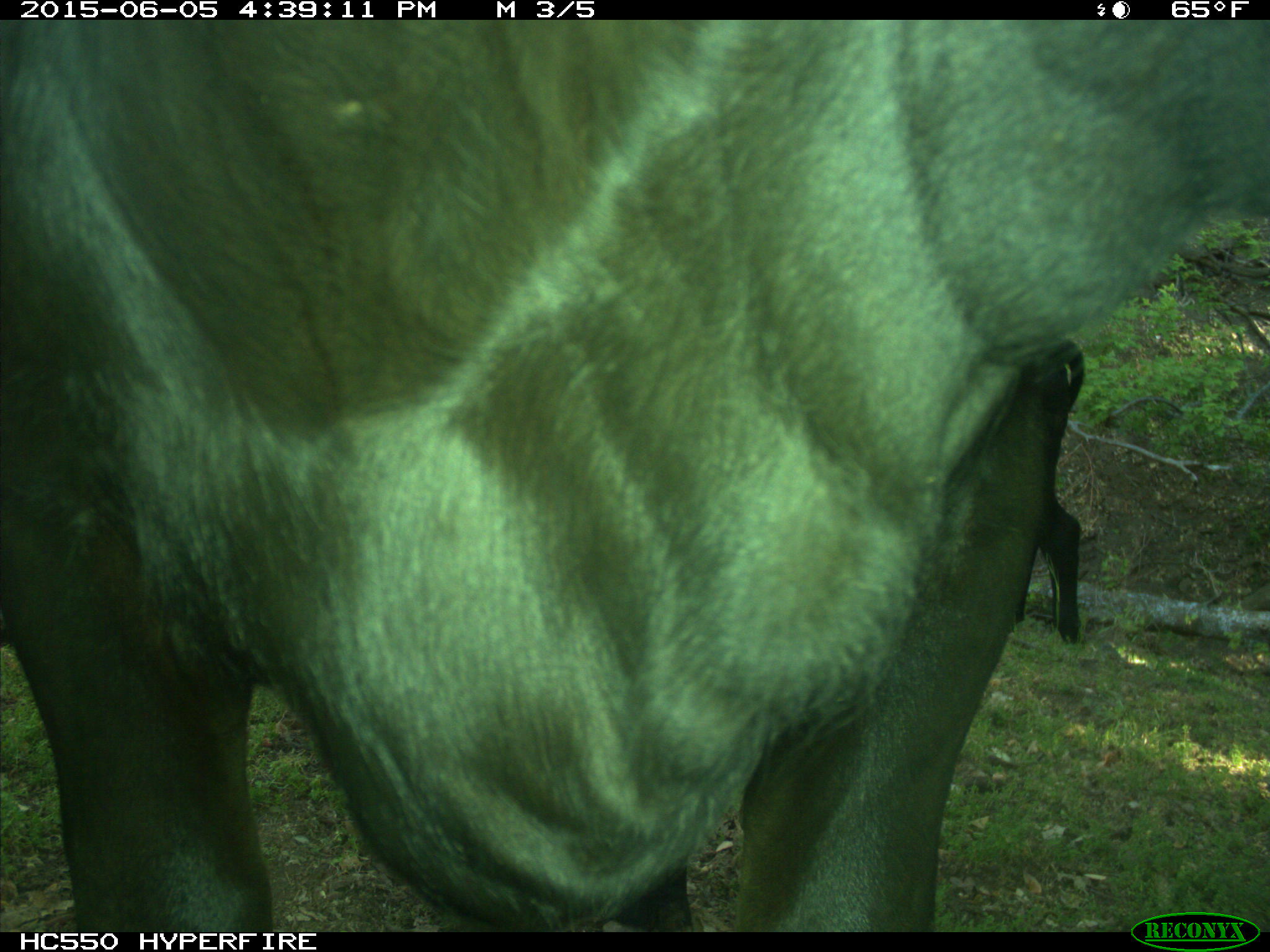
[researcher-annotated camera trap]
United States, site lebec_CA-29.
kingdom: Animalia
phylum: Chordata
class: Mammalia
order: Artiodactyla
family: Bovidae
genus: Bos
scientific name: Bos taurus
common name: domestic cow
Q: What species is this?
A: Bos taurus (domestic cow).